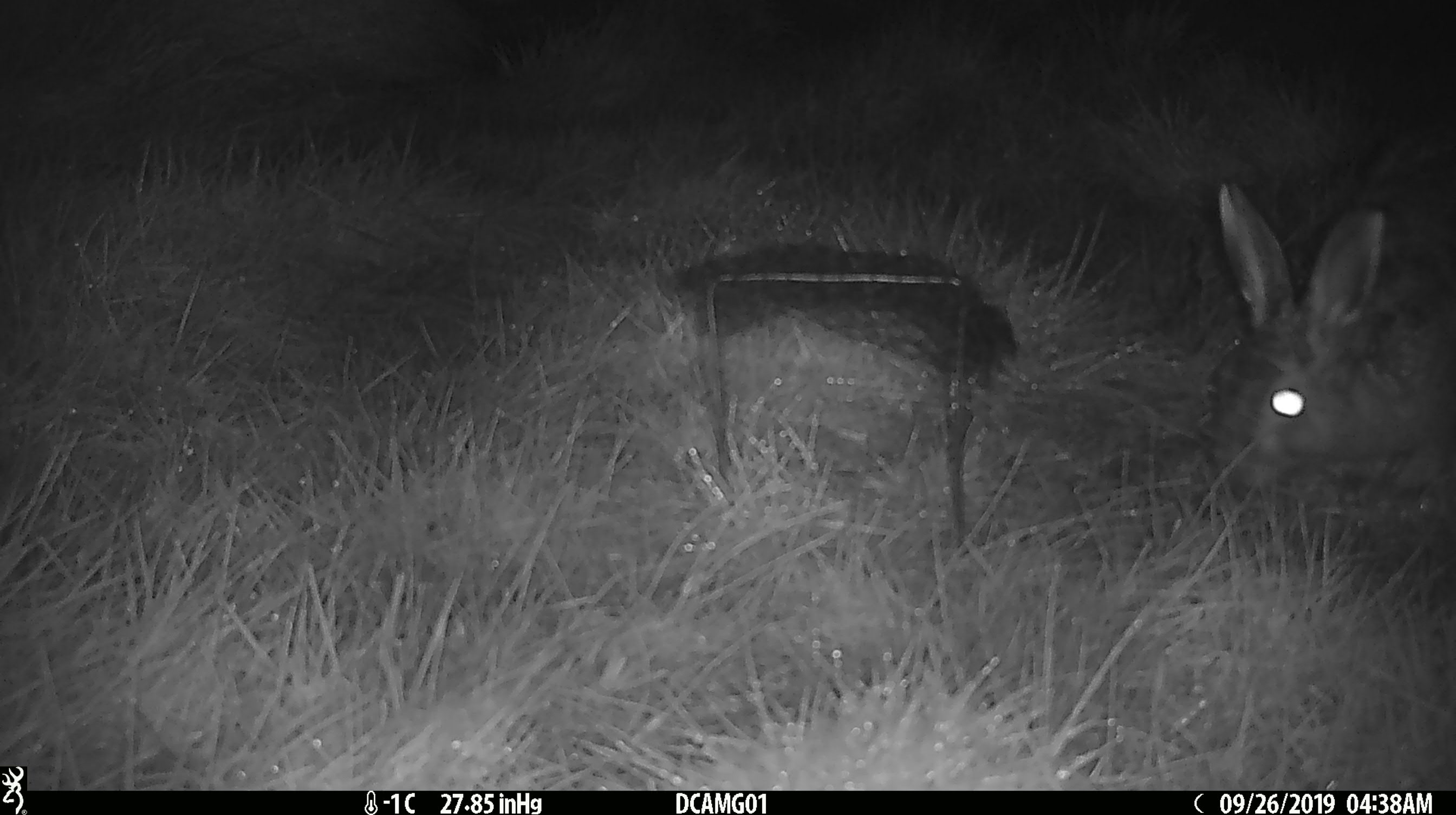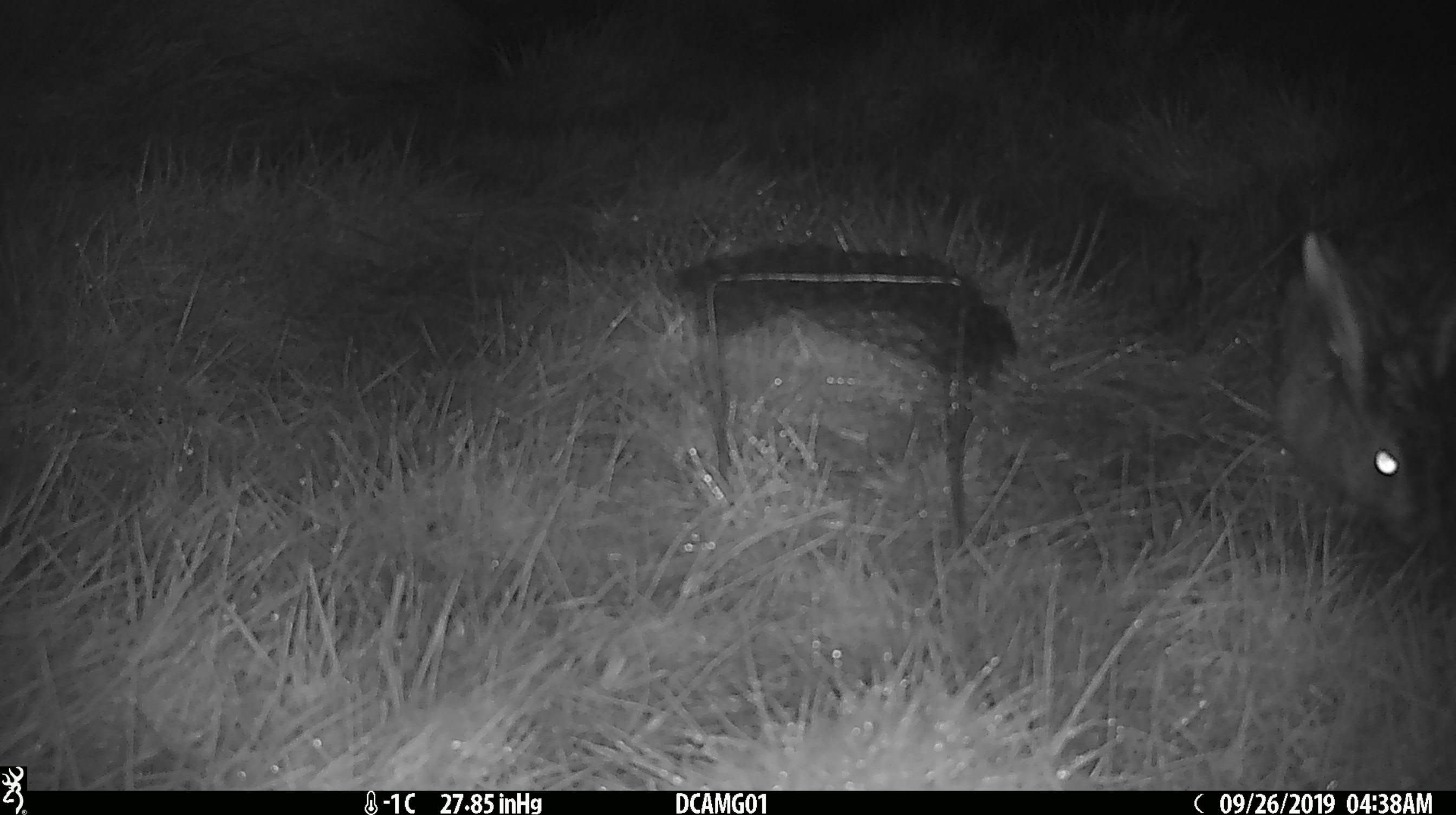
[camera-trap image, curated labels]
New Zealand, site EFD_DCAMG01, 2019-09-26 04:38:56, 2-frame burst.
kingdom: Animalia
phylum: Chordata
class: Mammalia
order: Lagomorpha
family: Leporidae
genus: Lepus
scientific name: Lepus europaeus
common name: brown hare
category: hare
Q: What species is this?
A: Hare (brown hare) (Lepus europaeus).